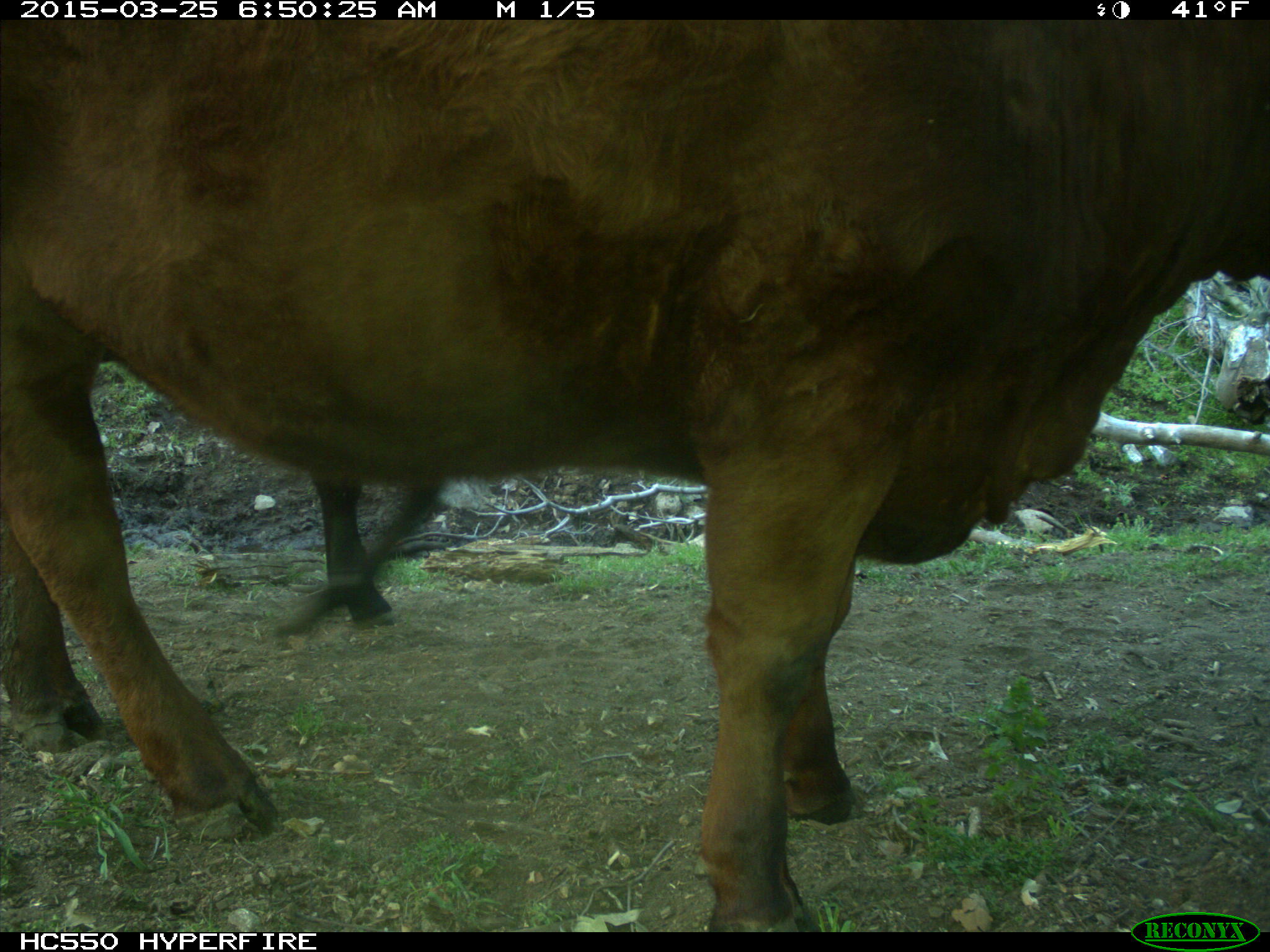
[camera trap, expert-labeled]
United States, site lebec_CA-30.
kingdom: Animalia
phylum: Chordata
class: Mammalia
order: Artiodactyla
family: Bovidae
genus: Bos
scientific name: Bos taurus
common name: domestic cow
Bos taurus (domestic cow).